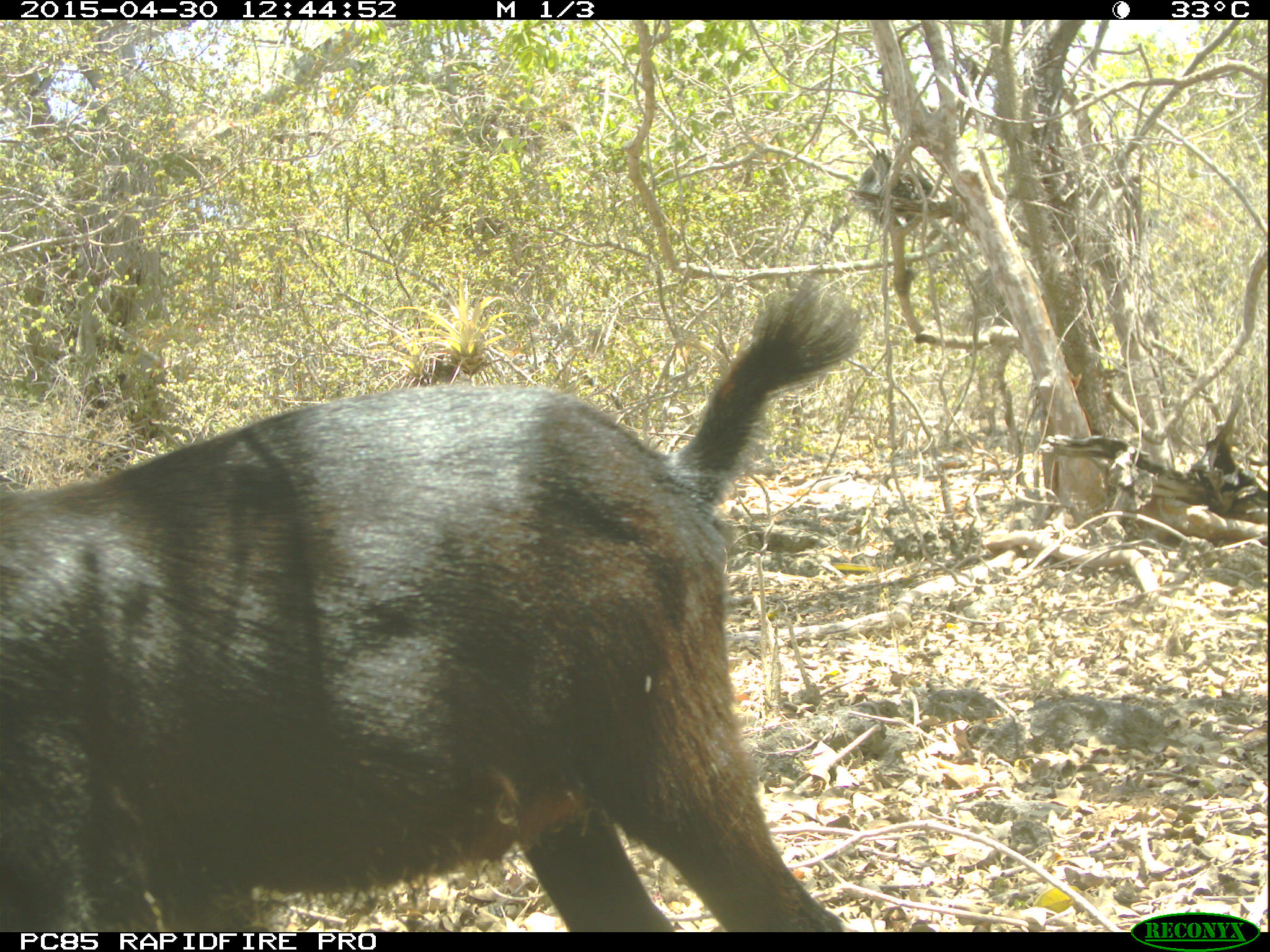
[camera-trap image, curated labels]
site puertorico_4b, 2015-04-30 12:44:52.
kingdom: Animalia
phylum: Chordata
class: Mammalia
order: Artiodactyla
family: Bovidae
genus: Capra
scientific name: Capra hircus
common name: goat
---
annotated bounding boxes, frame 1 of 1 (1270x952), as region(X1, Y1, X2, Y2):
goat: region(2, 271, 866, 933)